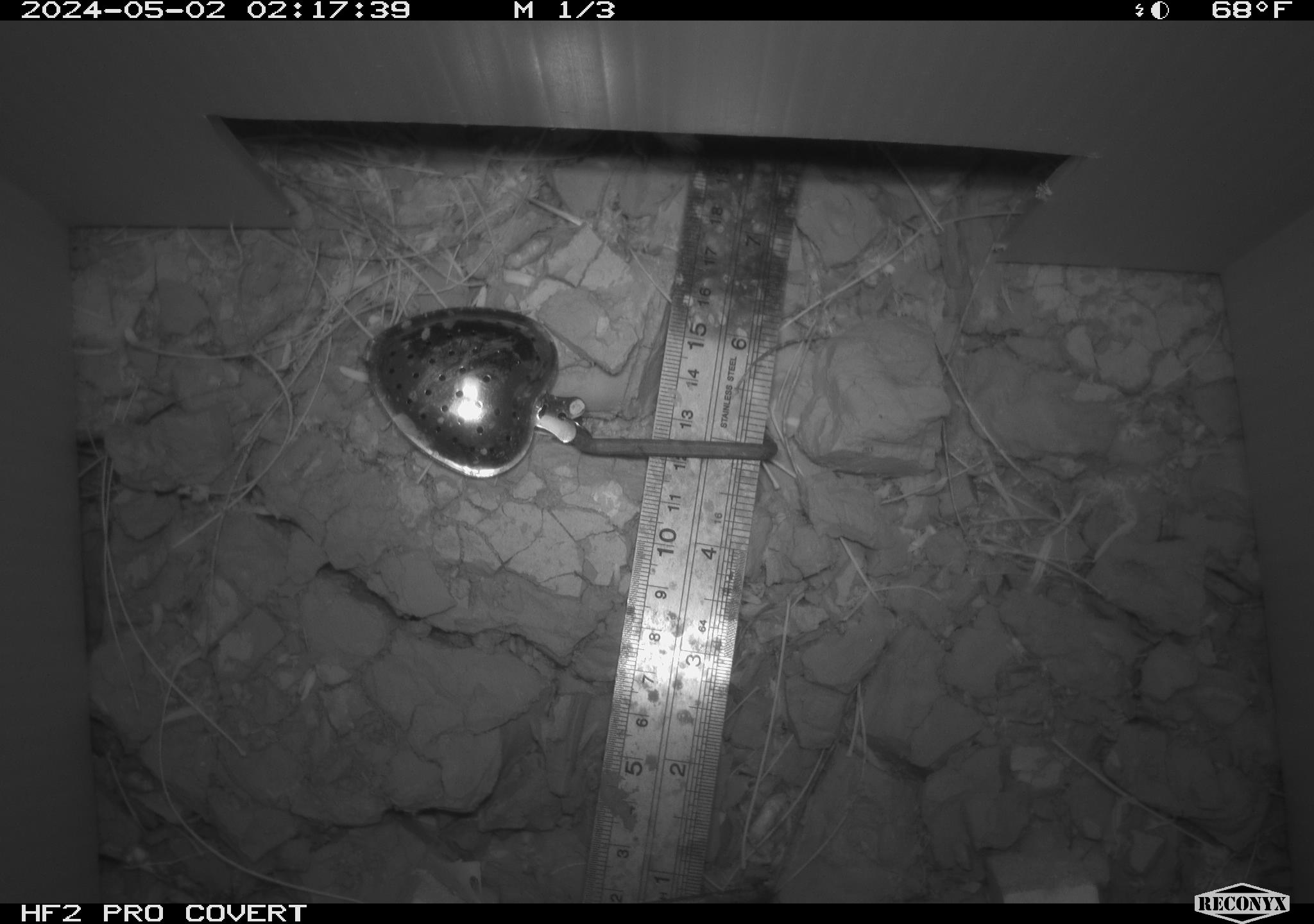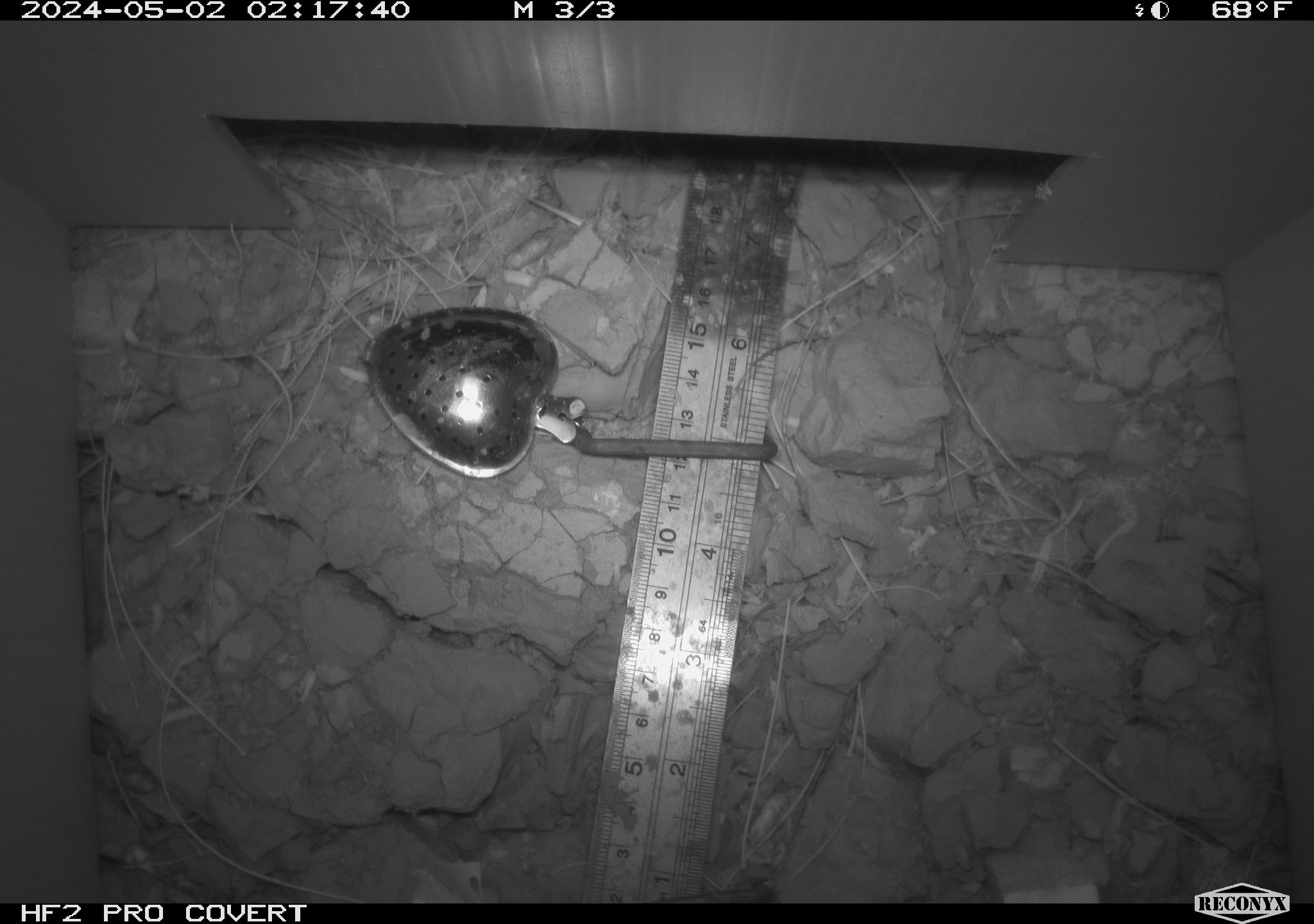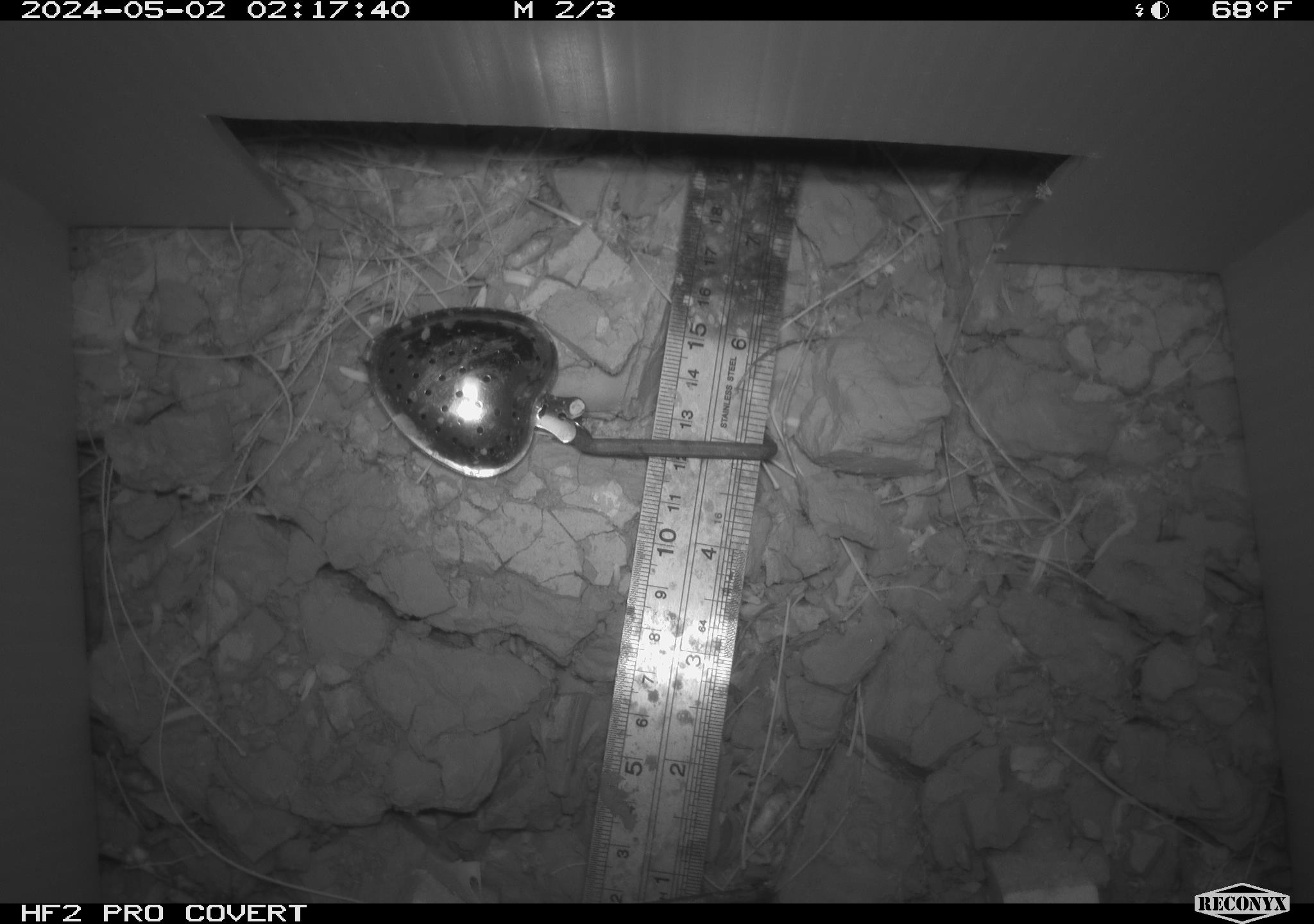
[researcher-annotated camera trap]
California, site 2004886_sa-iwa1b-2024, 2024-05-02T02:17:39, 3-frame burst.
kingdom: Animalia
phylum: Chordata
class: Mammalia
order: Rodentia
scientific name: Rodentia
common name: rodent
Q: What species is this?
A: Rodent (Rodentia).